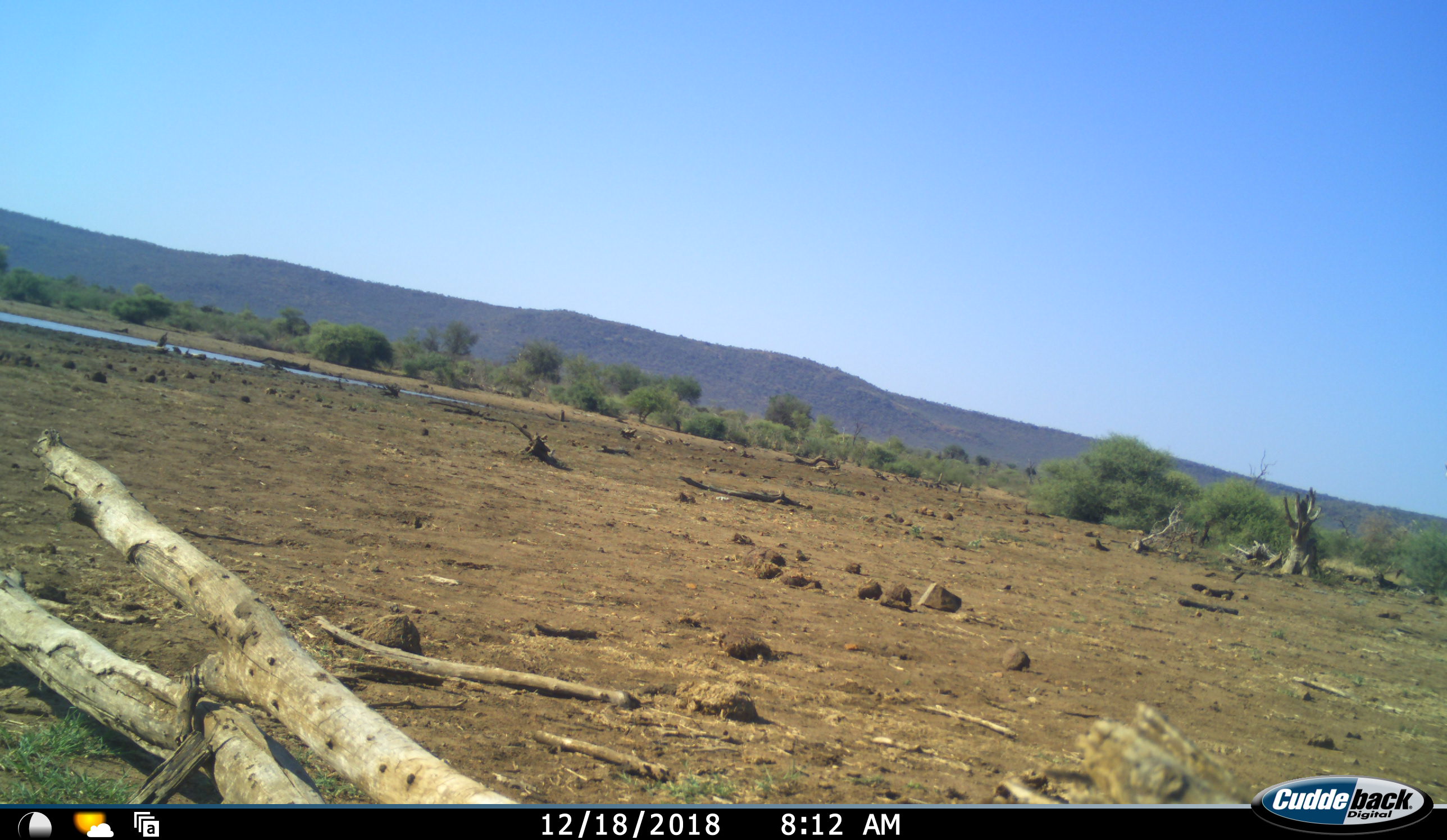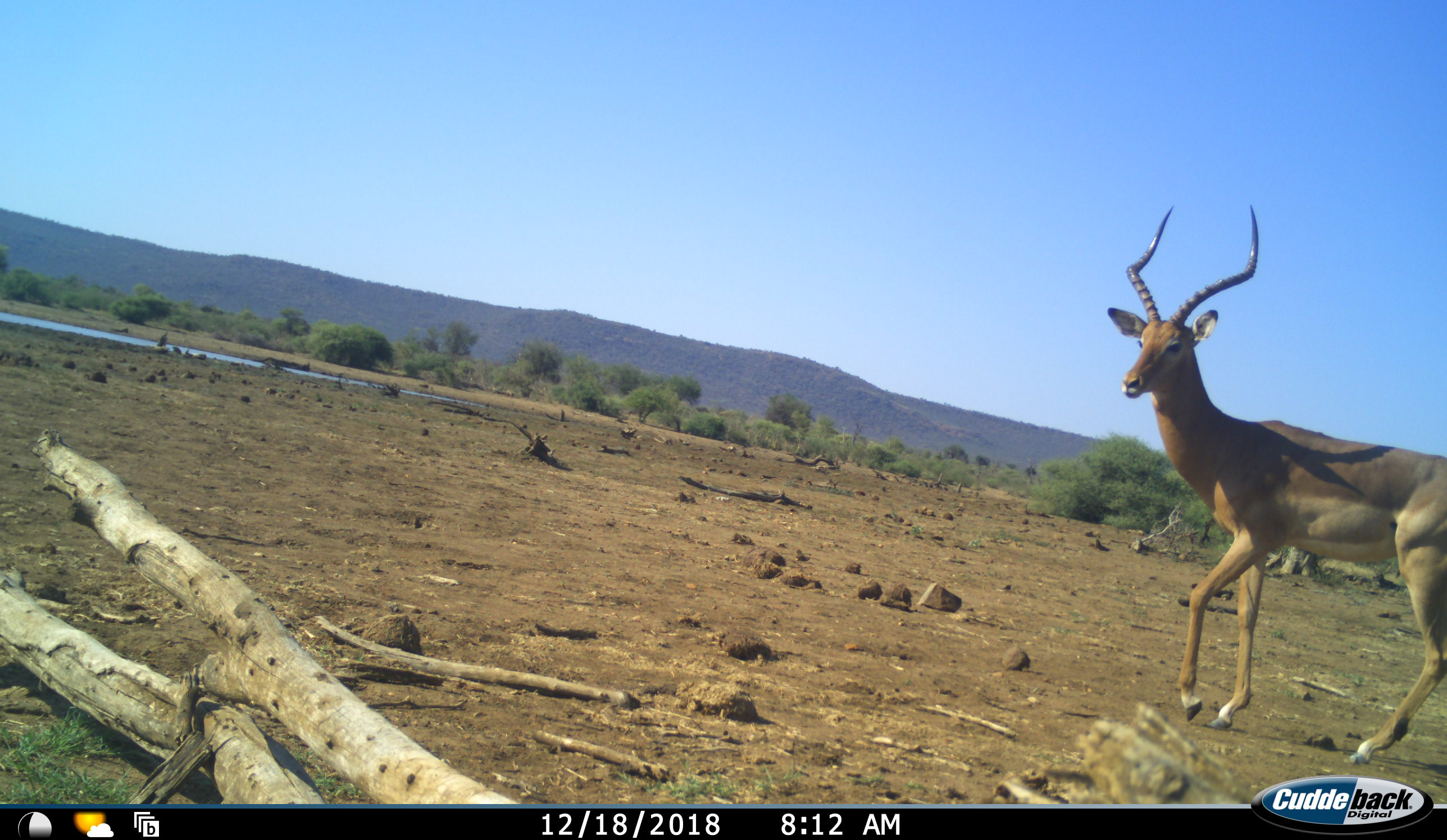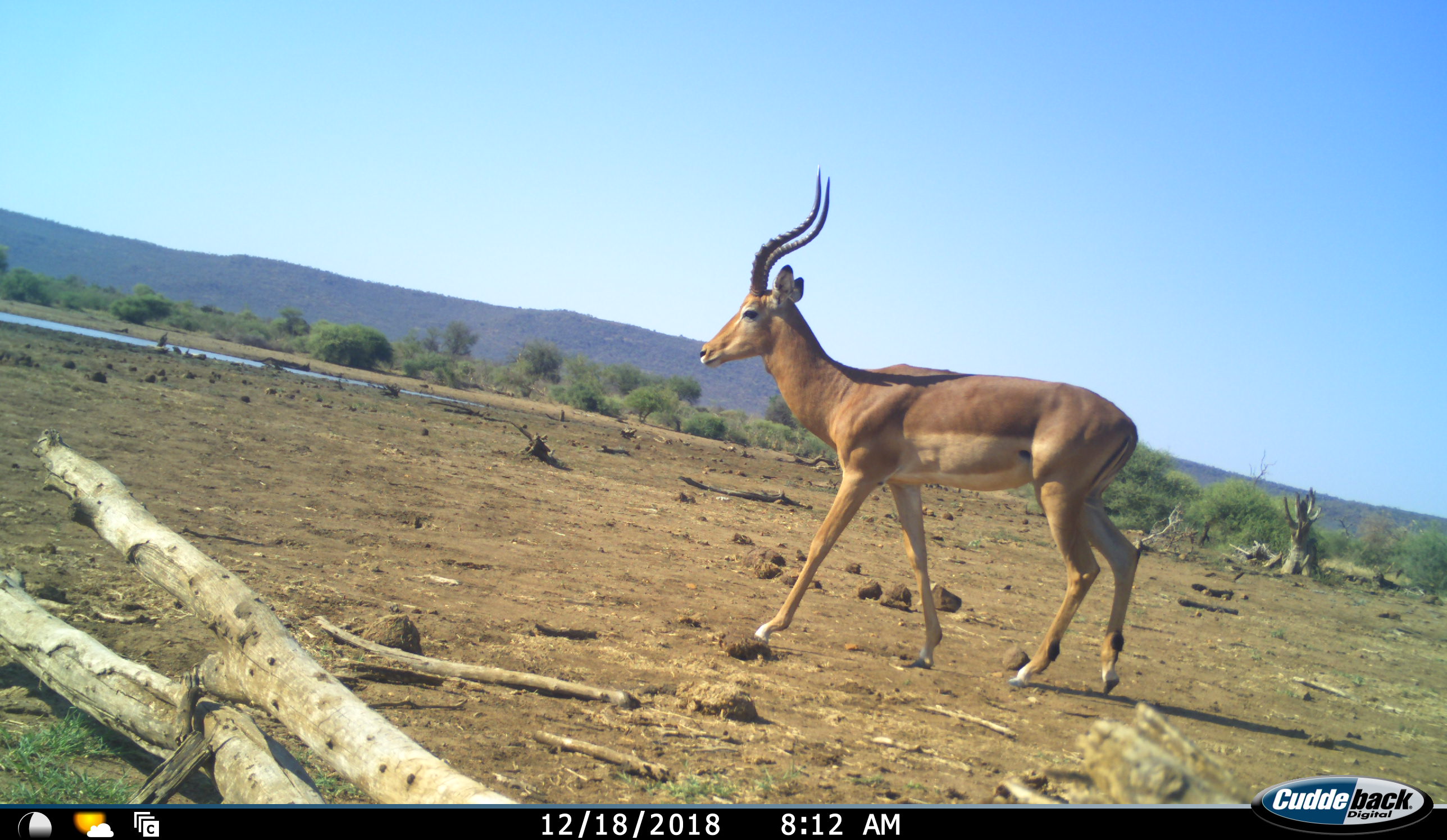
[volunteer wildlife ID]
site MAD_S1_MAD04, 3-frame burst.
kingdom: Animalia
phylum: Chordata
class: Mammalia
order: Artiodactyla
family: Bovidae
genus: Aepyceros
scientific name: Aepyceros melampus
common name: impala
Impala (Aepyceros melampus), count 1. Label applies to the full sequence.